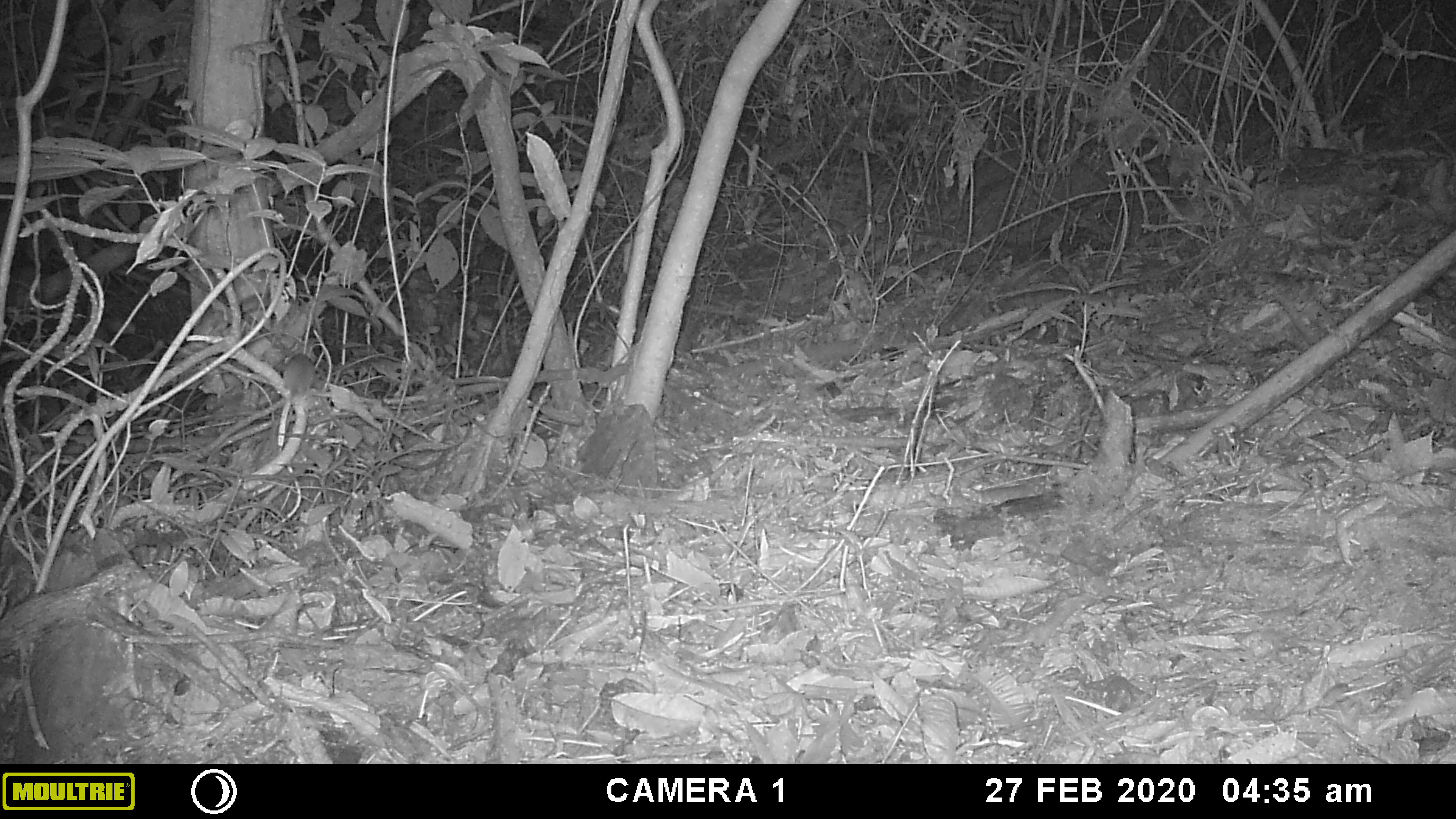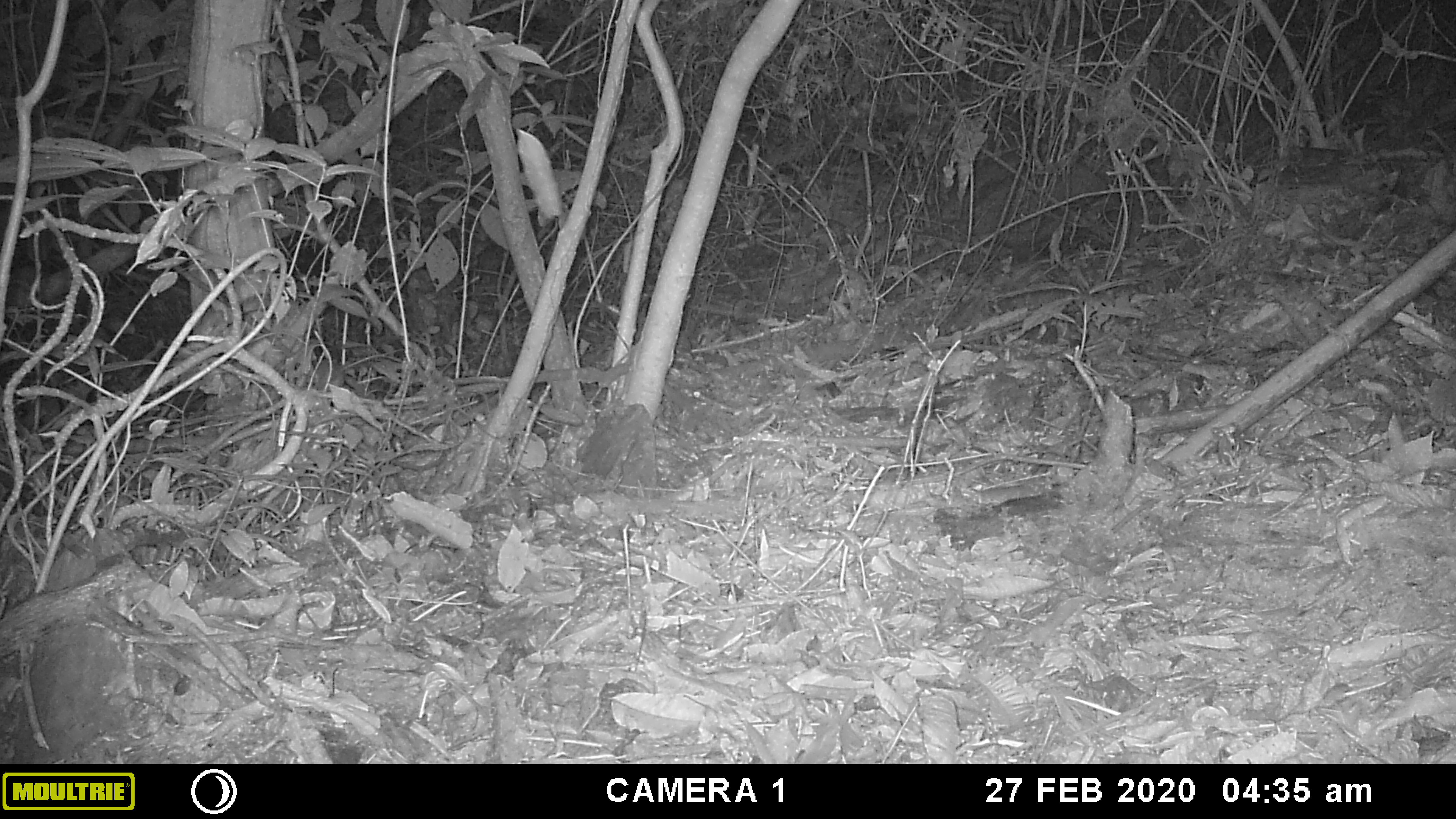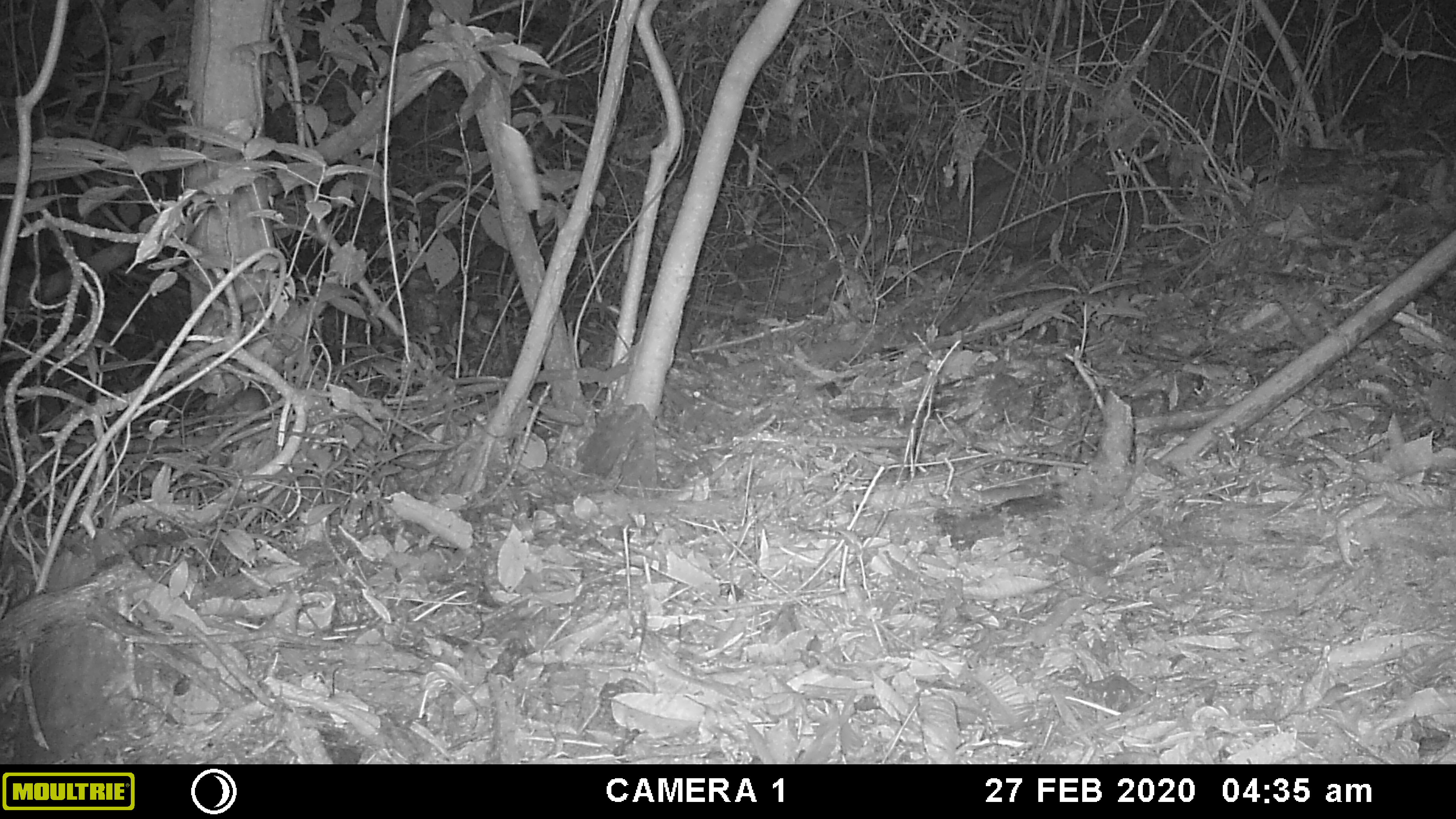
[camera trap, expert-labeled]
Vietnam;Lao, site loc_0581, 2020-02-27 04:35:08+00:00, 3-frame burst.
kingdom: Animalia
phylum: Chordata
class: Mammalia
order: Rodentia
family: Muridae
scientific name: Muridae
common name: old-world mice and rats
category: unidentified murid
Unidentified murid (old-world mice and rats) (Muridae). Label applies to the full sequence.